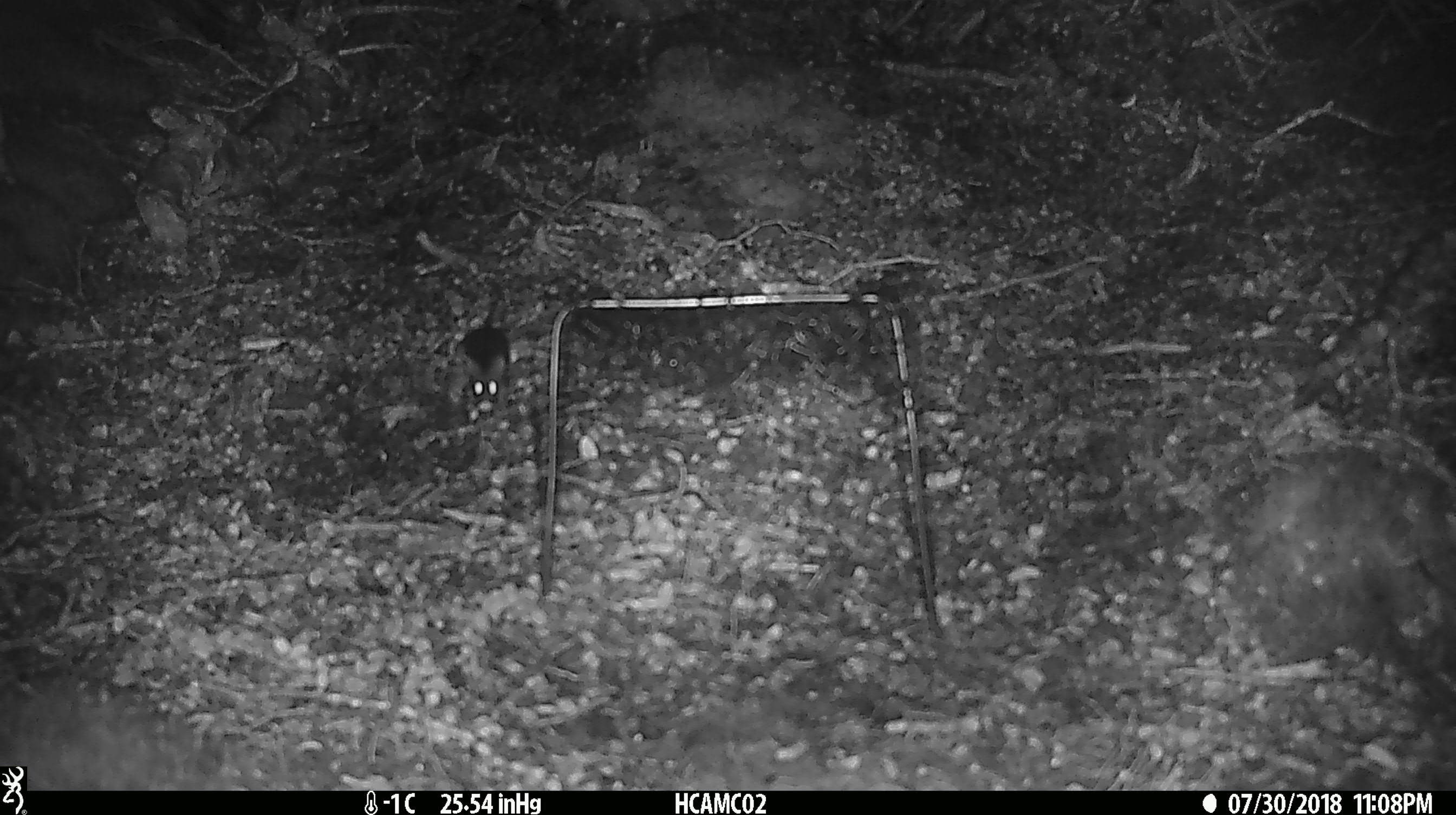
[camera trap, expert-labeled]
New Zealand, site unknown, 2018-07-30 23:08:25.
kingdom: Animalia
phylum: Chordata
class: Mammalia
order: Rodentia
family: Muridae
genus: Mus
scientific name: Mus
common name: mouse